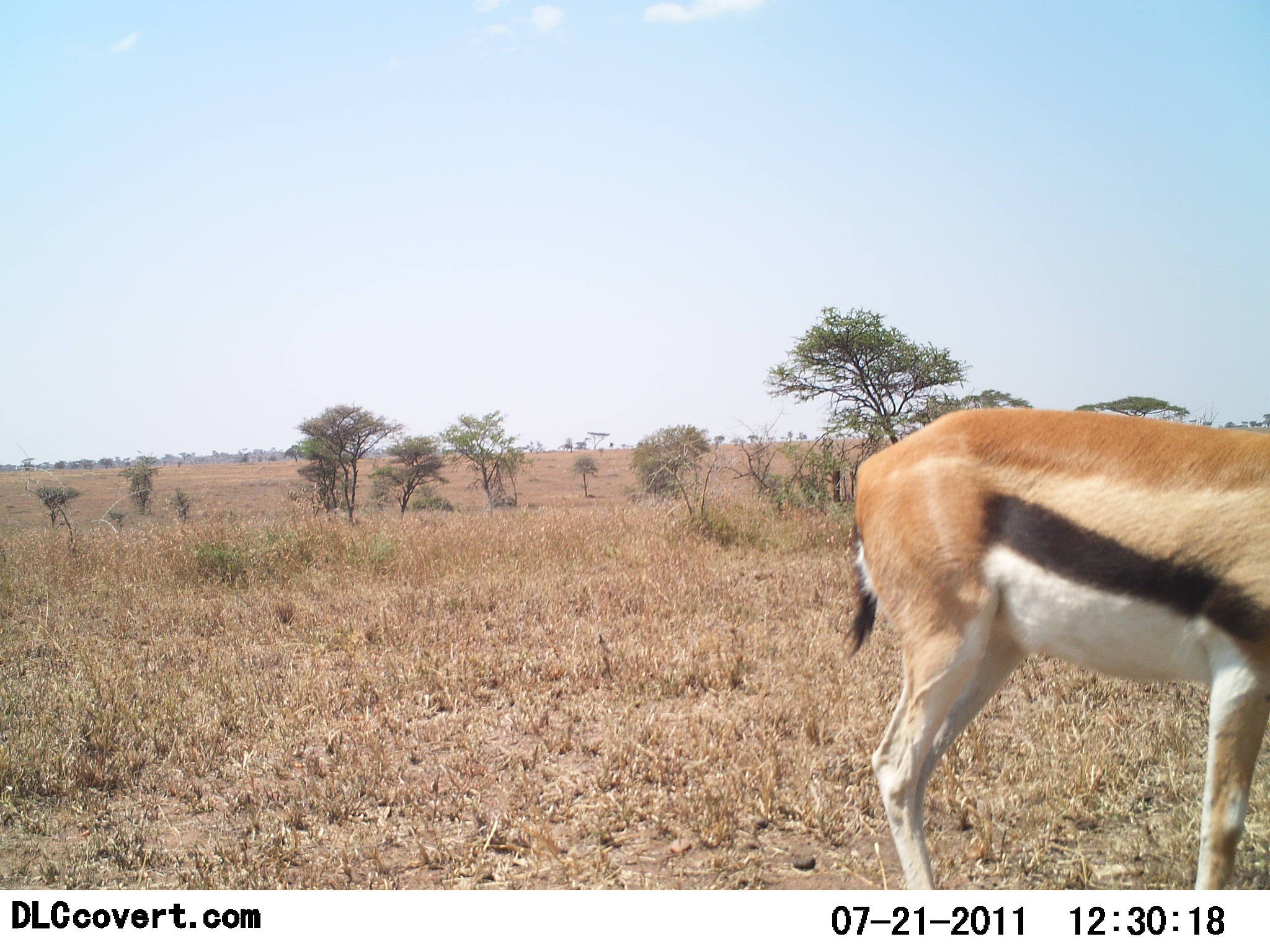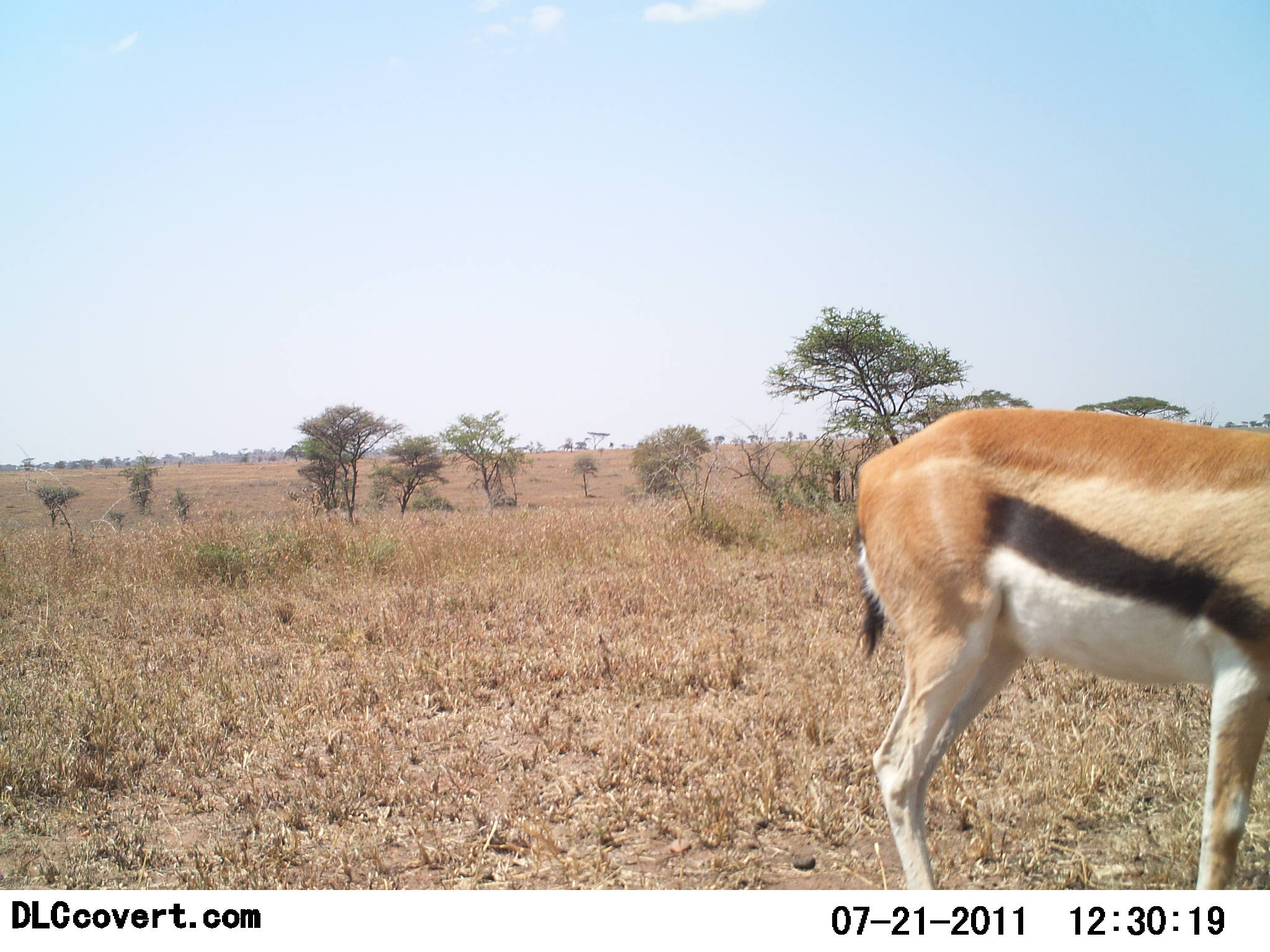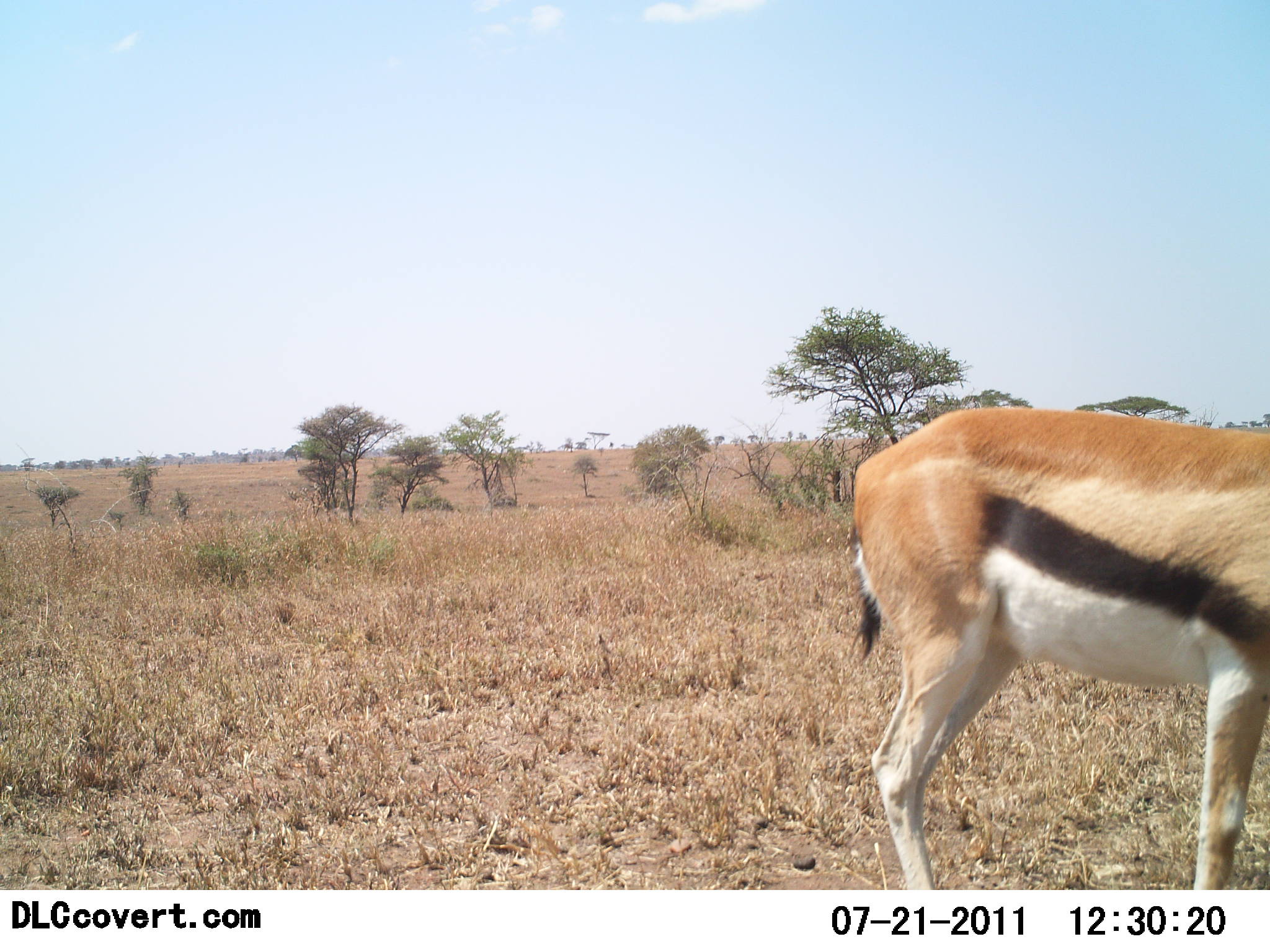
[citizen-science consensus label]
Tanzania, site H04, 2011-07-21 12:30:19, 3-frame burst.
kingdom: Animalia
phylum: Chordata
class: Mammalia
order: Artiodactyla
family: Bovidae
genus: Eudorcas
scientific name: Eudorcas thomsonii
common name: thomson's gazelle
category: gazellethomsons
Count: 1.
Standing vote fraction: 100%.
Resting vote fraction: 0%.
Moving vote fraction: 0%.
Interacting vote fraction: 0%.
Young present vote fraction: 0%.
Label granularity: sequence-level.